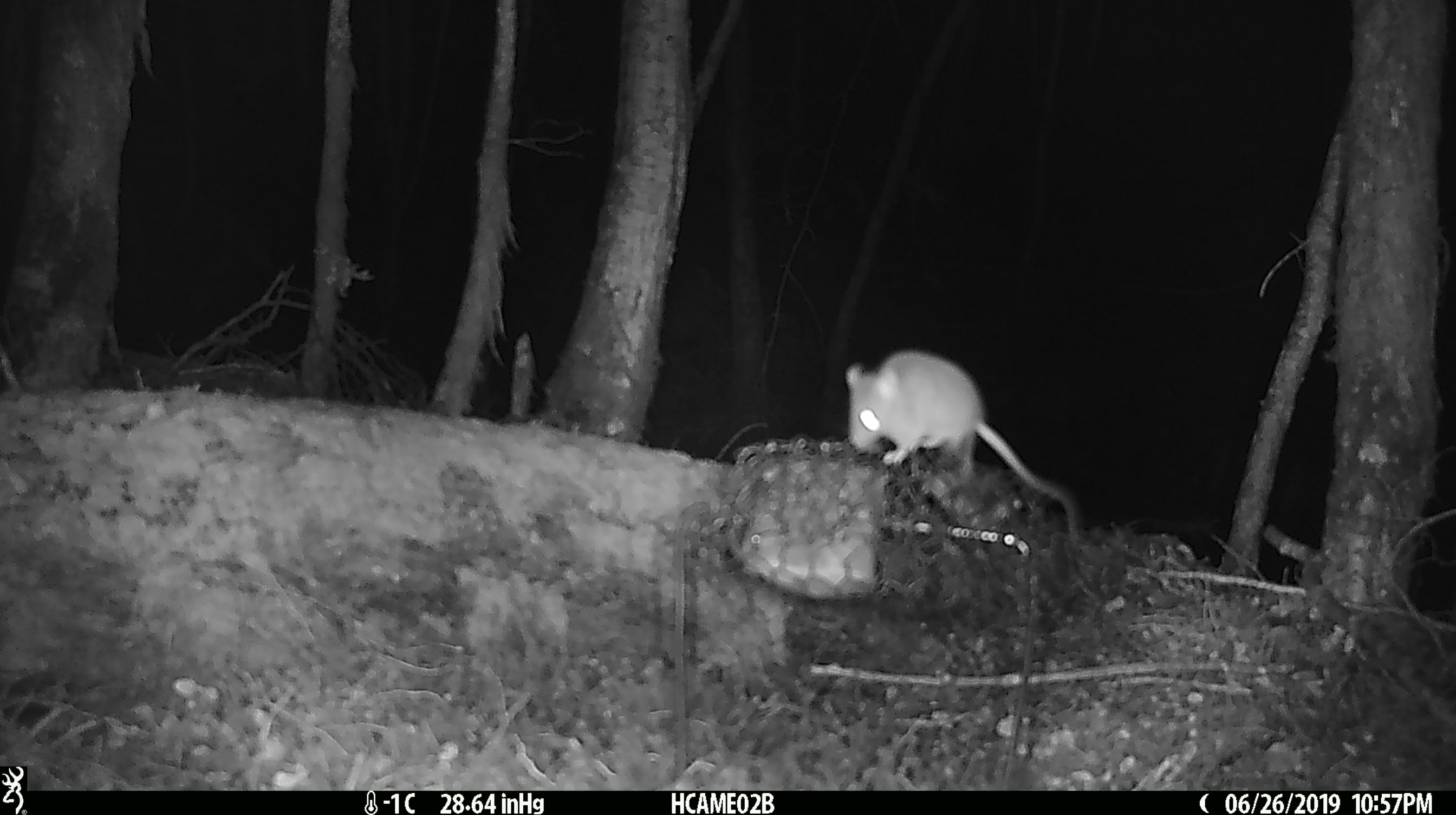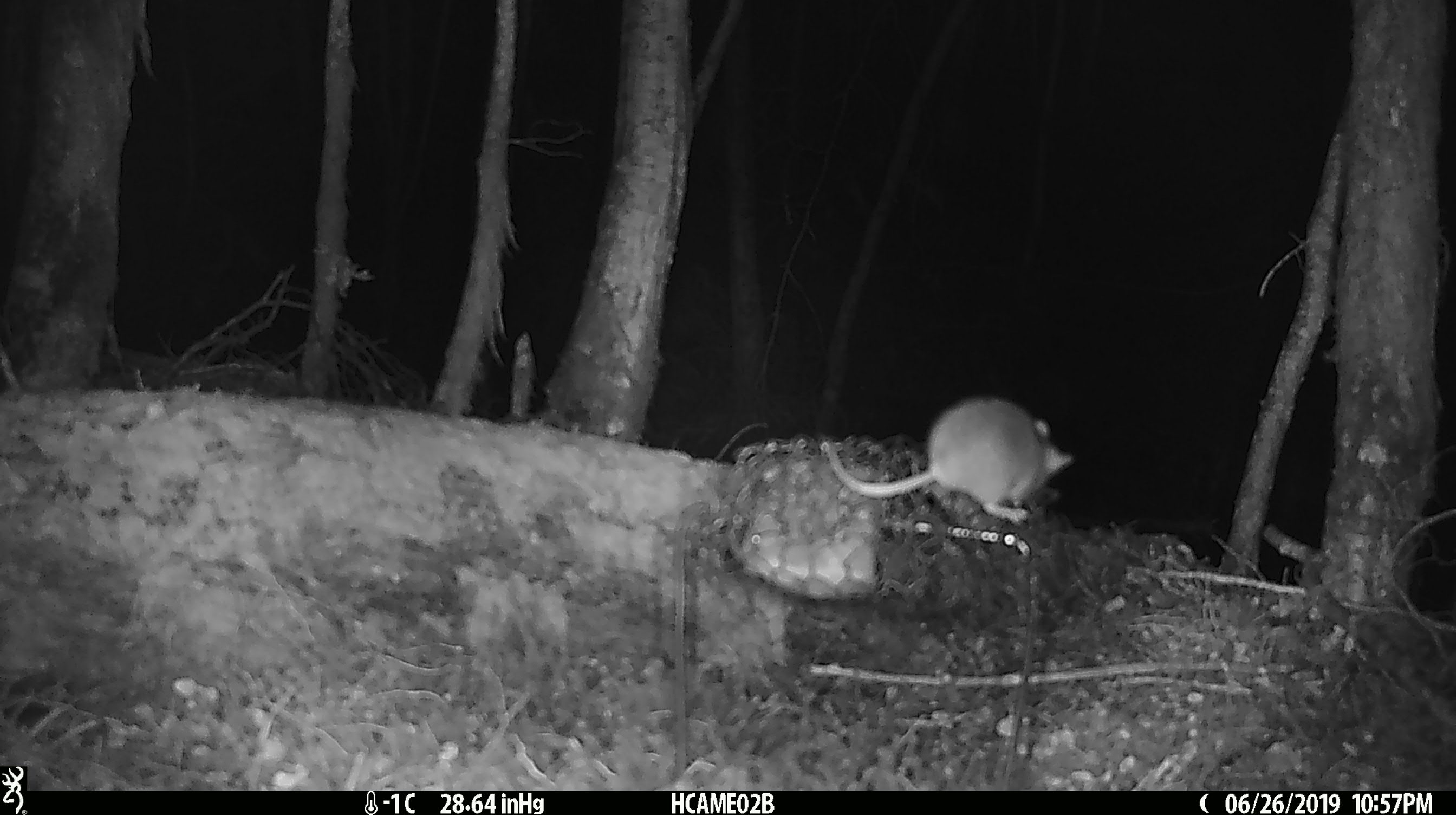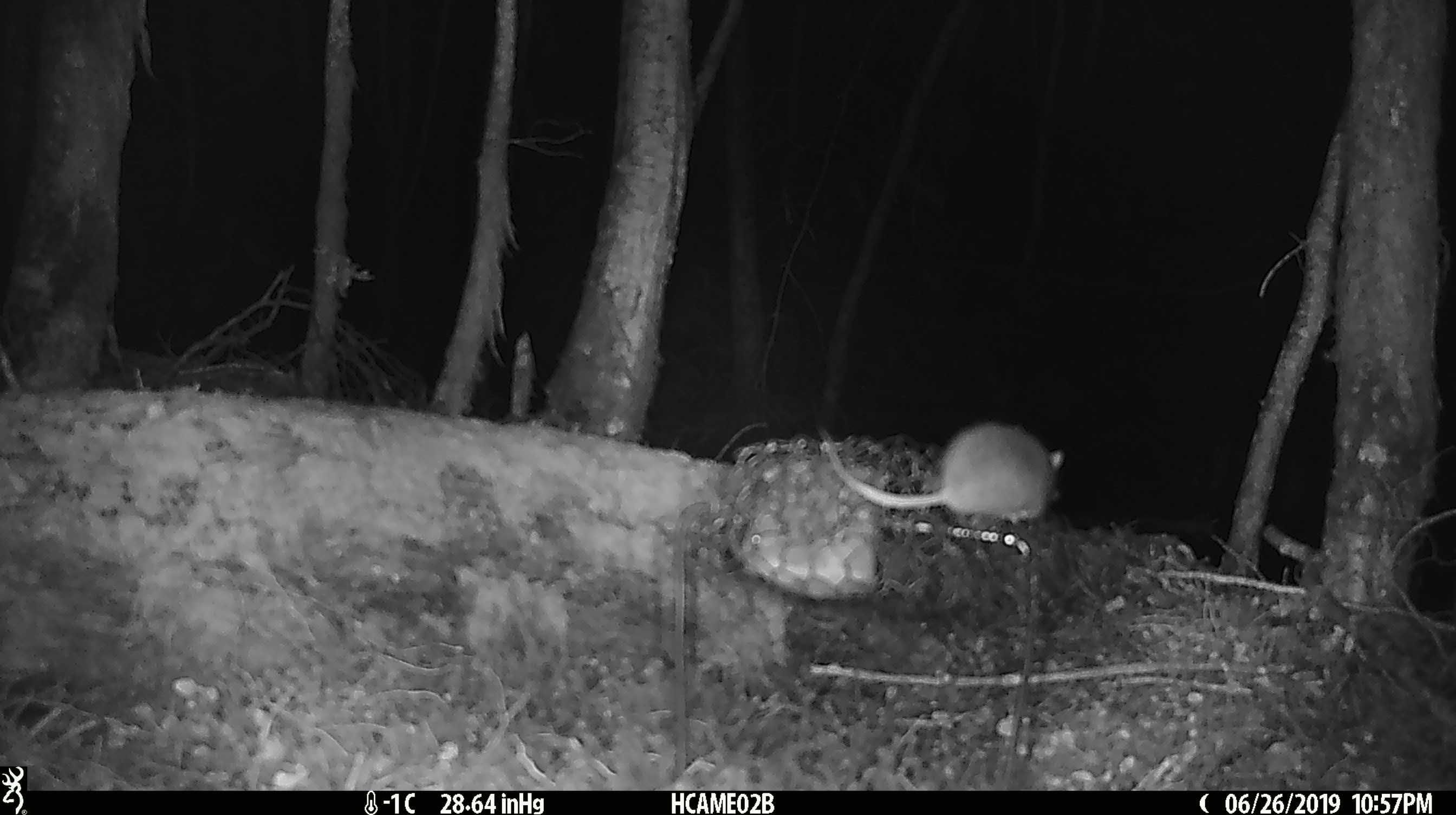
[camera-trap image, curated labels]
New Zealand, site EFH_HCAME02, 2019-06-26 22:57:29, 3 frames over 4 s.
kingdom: Animalia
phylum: Chordata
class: Mammalia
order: Rodentia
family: Muridae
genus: Mus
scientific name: Mus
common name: mouse